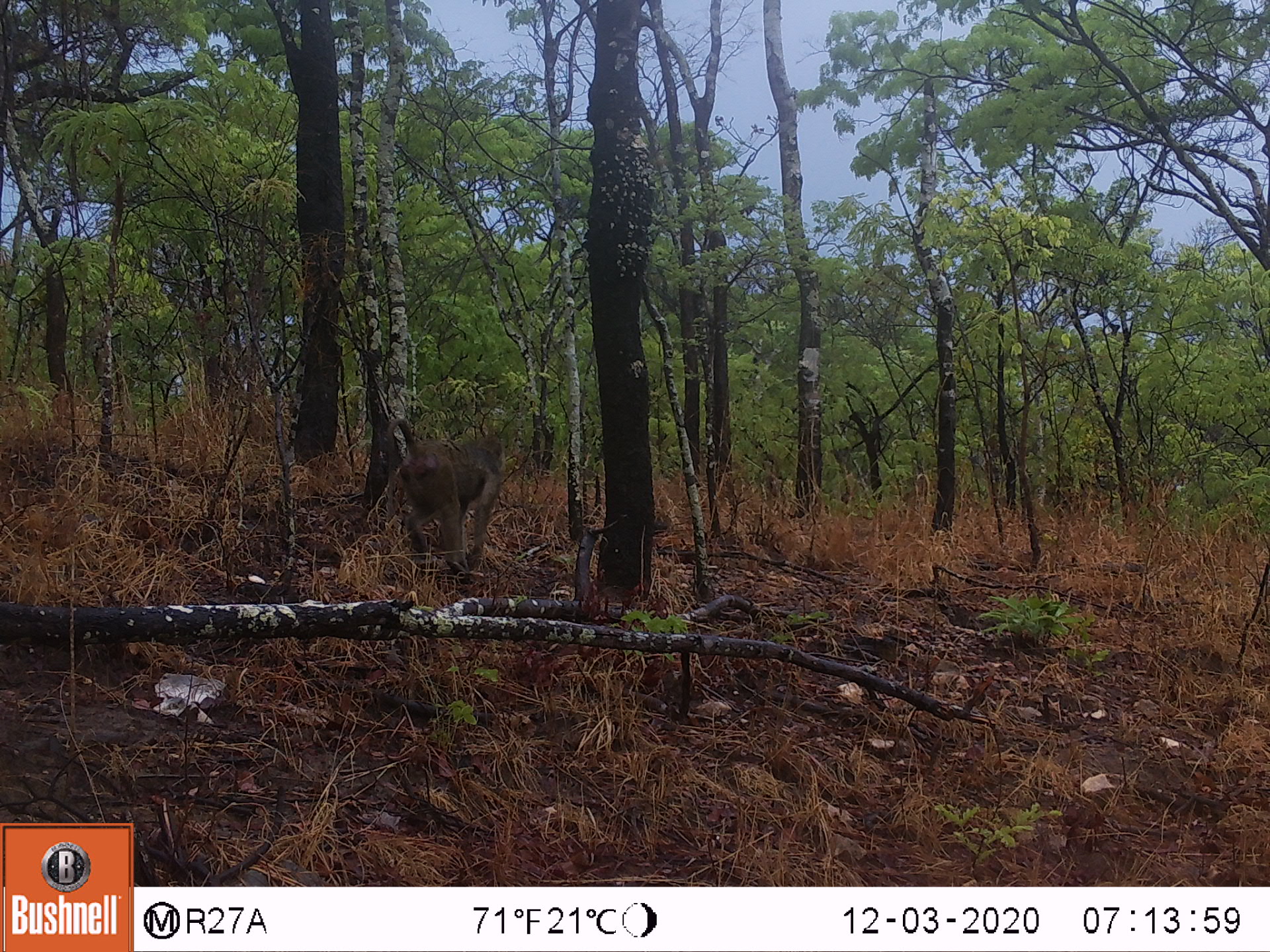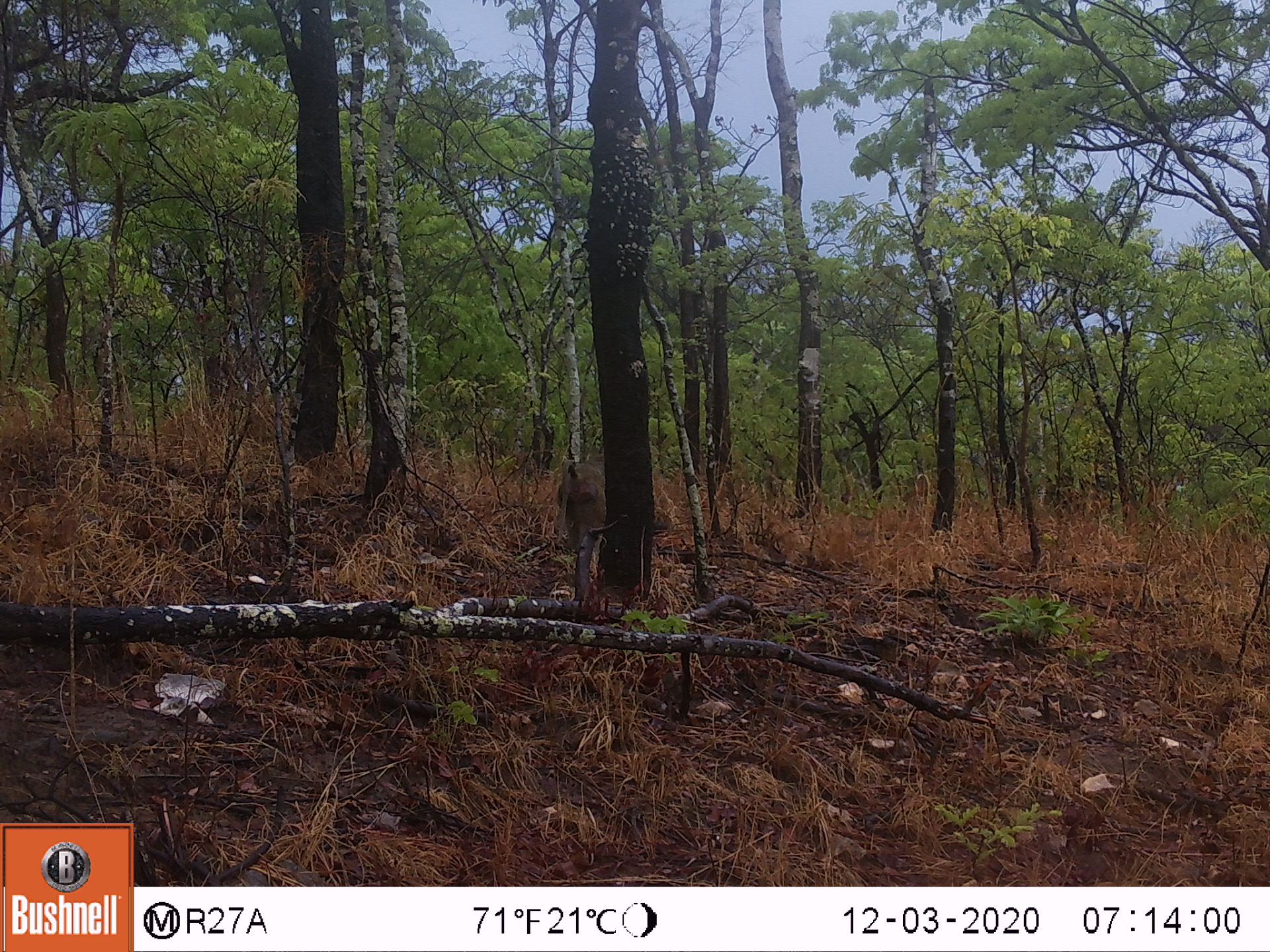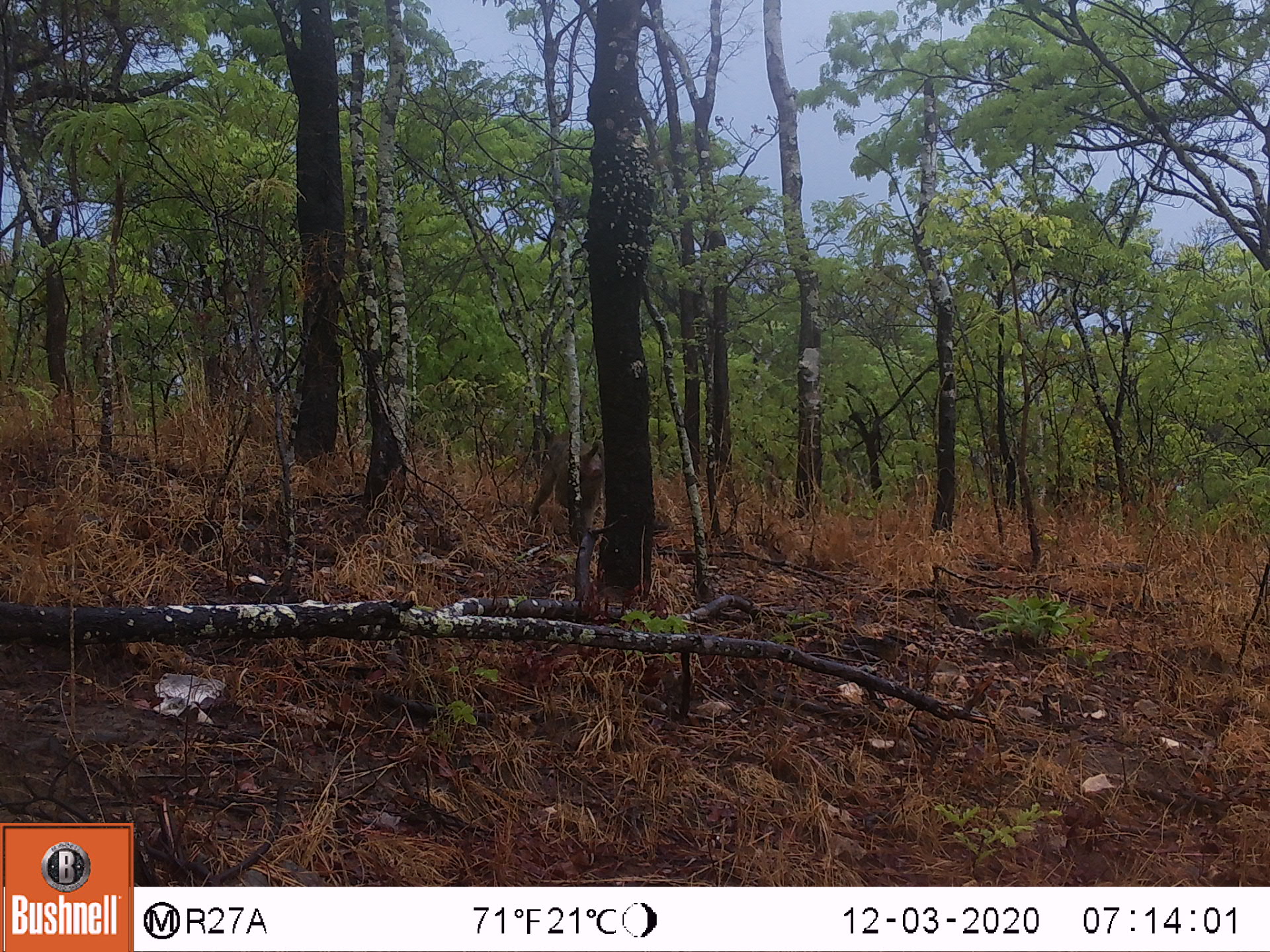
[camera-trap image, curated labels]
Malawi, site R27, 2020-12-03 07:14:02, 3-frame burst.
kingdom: Animalia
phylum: Chordata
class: Mammalia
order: Primates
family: Cercopithecidae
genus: Papio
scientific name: Papio cynocephalus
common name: yellow baboon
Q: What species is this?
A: Yellow baboon (Papio cynocephalus).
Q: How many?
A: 1.